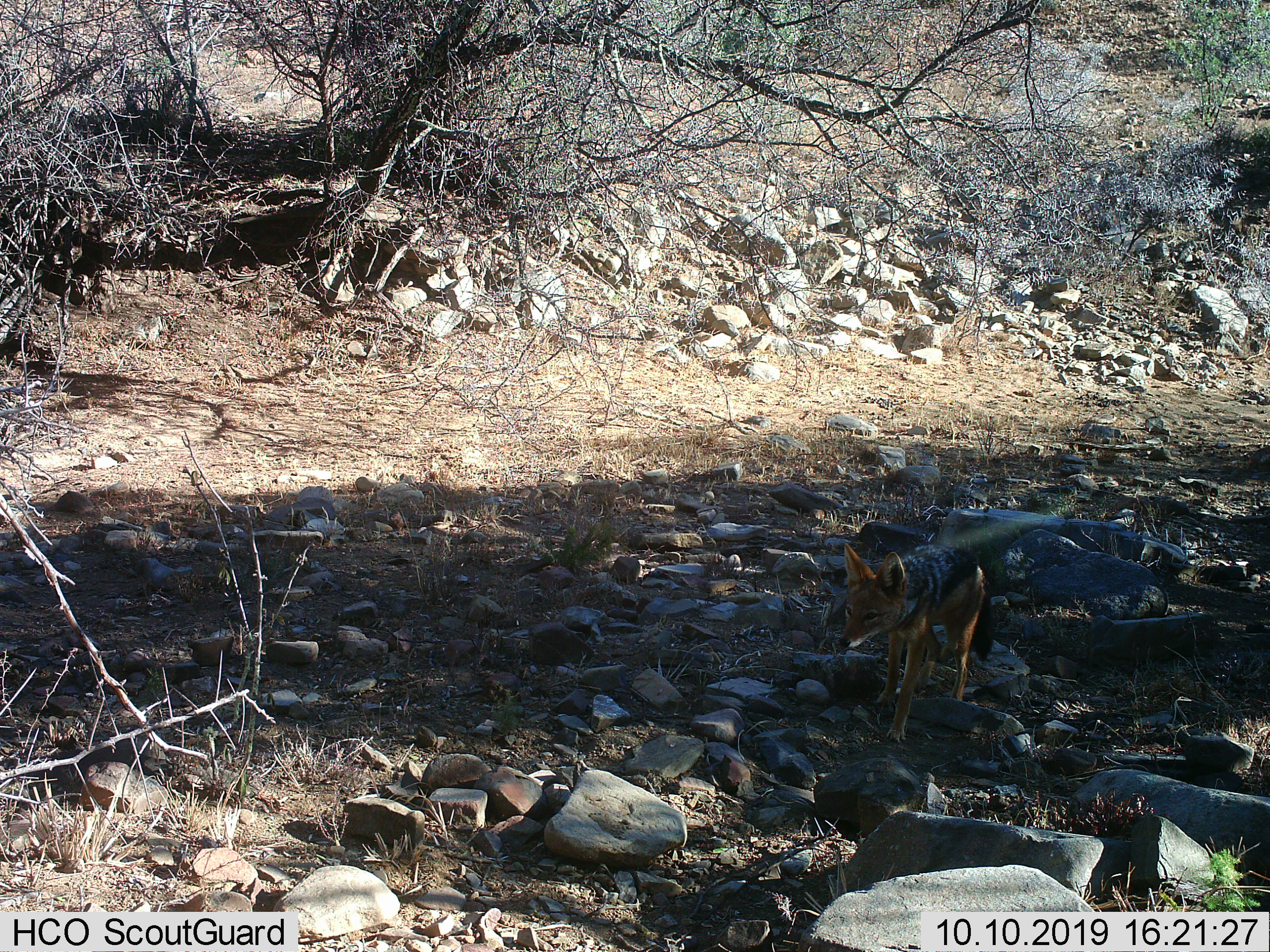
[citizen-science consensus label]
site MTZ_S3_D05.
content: unidentified animal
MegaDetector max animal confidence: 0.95